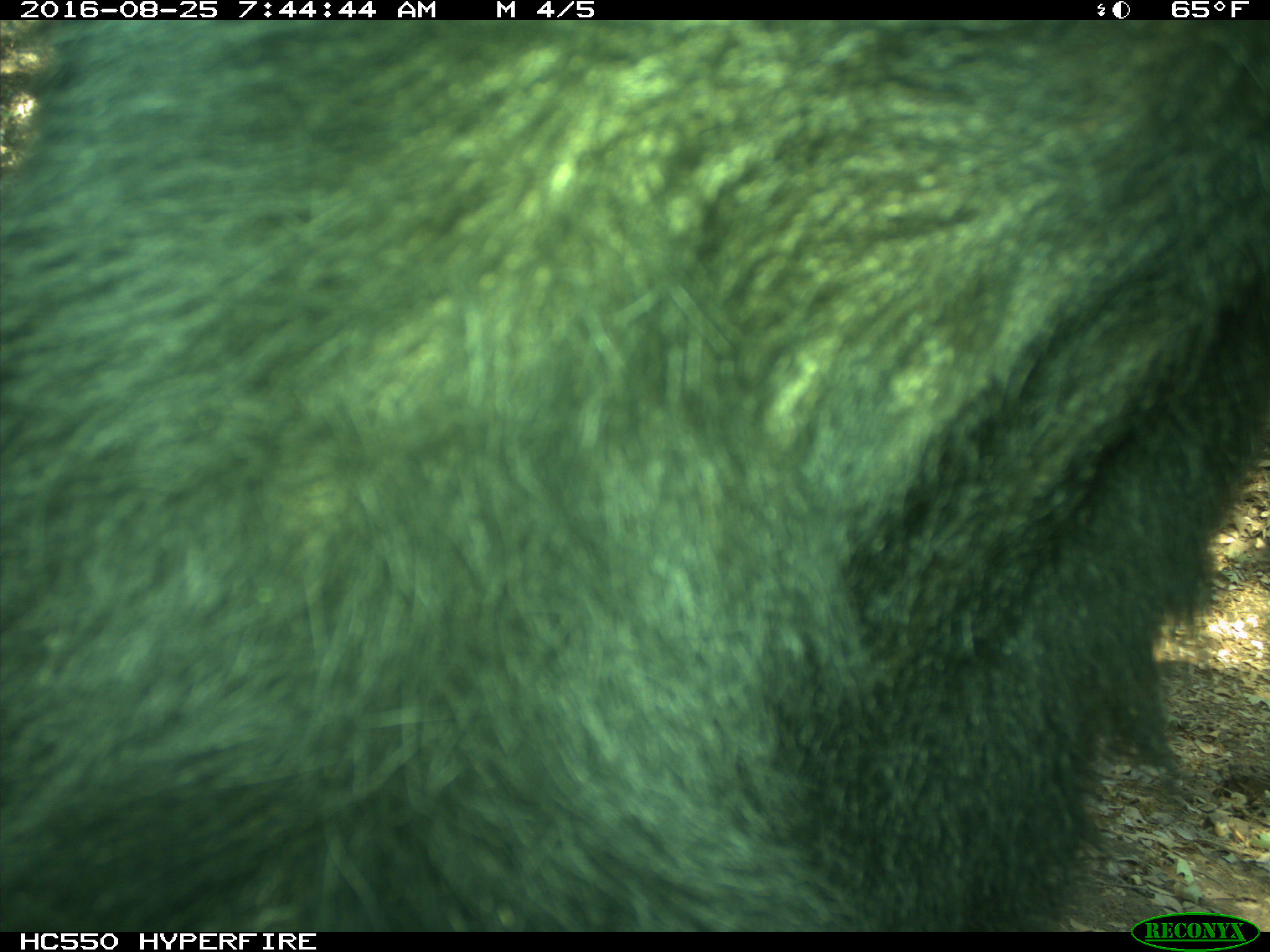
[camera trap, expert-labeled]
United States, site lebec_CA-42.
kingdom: Animalia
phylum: Chordata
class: Mammalia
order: Carnivora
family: Ursidae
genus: Ursus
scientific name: Ursus americanus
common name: american black bear